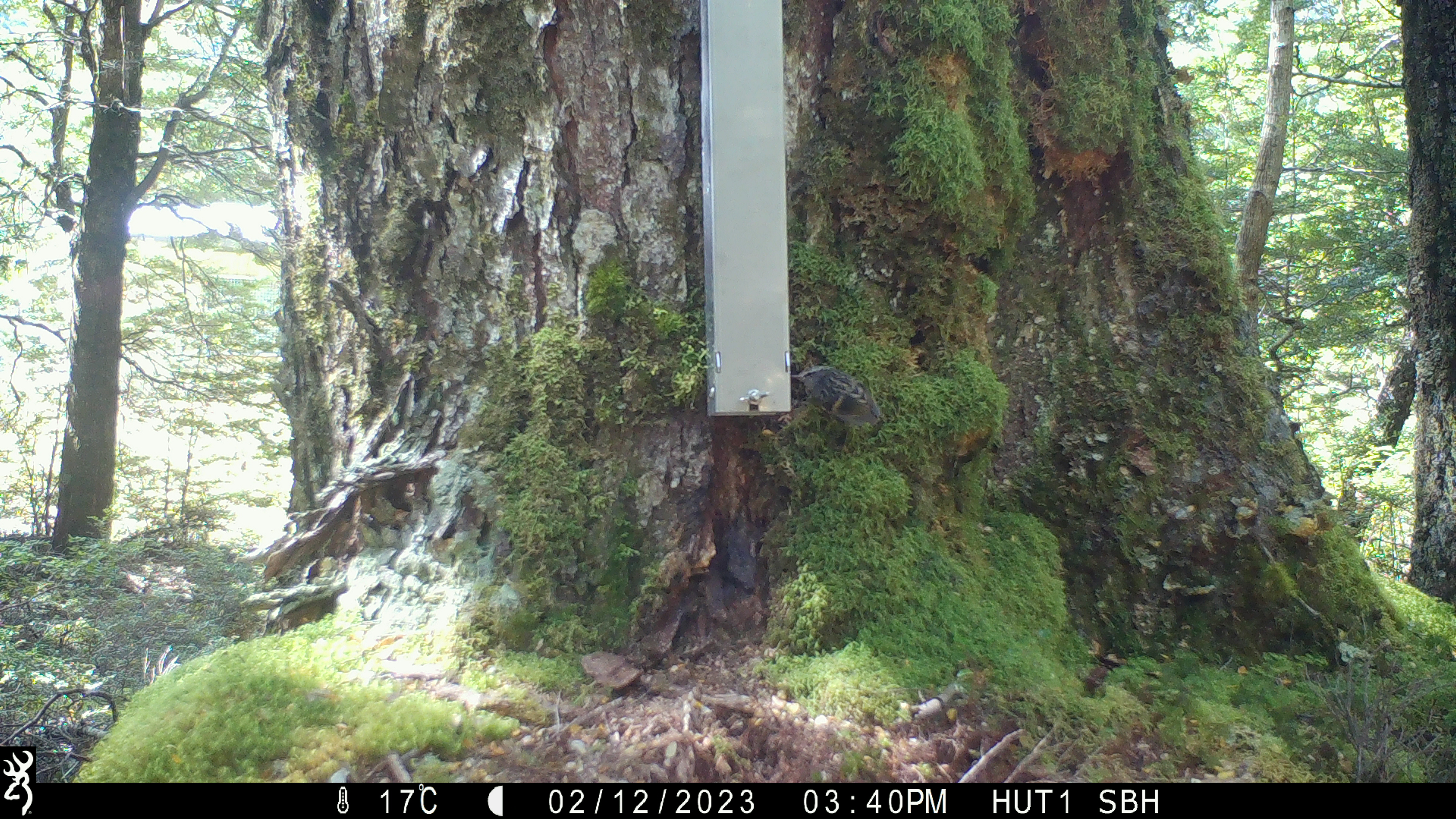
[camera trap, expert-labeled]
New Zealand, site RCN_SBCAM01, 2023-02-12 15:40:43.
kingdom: Animalia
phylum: Chordata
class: Aves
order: Passeriformes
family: Acanthisittidae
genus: Acanthisitta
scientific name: Acanthisitta chloris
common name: rifleman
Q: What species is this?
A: Rifleman (Acanthisitta chloris).